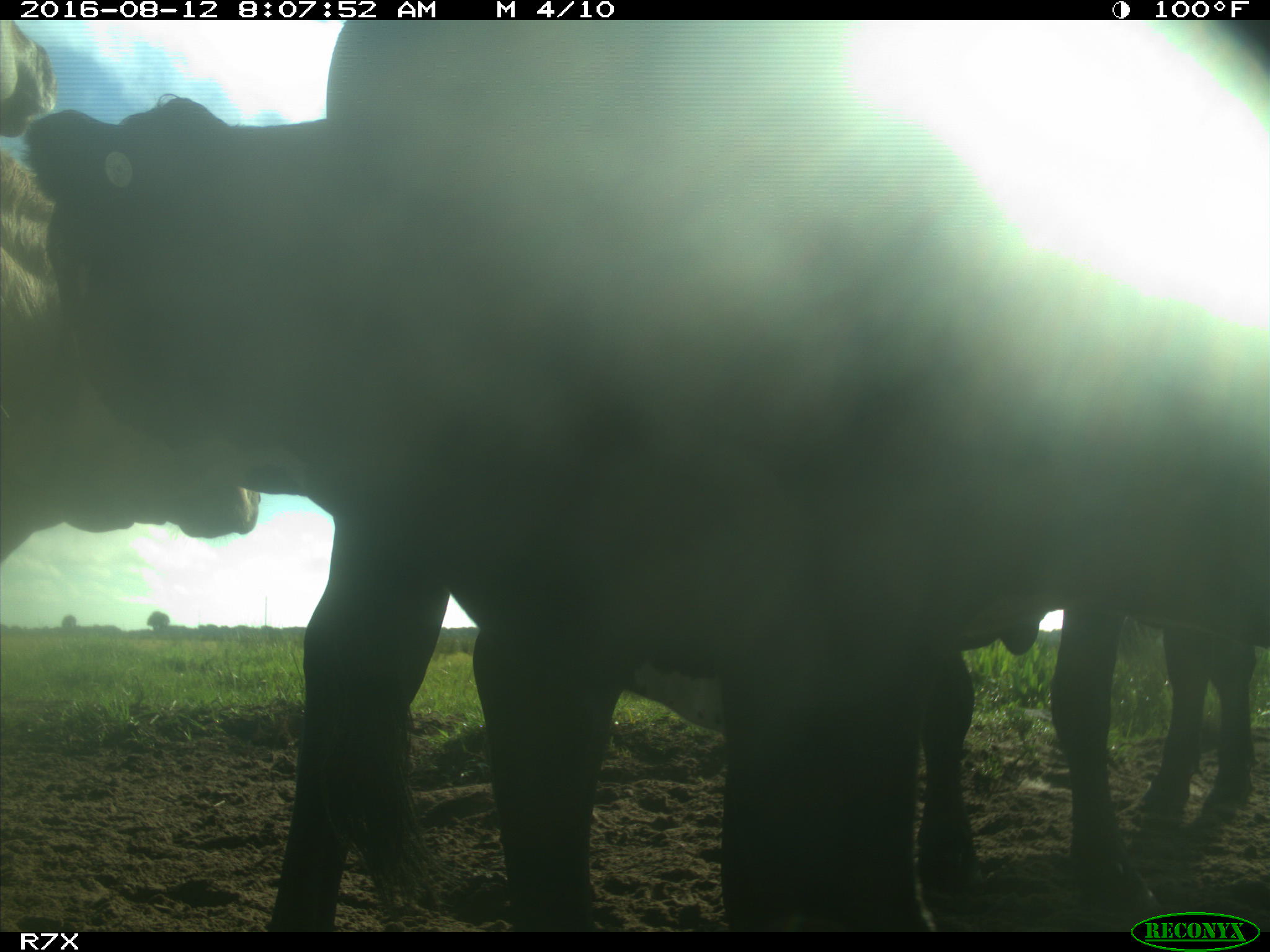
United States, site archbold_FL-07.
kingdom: Animalia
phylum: Chordata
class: Mammalia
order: Artiodactyla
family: Bovidae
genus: Bos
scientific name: Bos taurus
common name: domestic cow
Bos taurus (domestic cow).